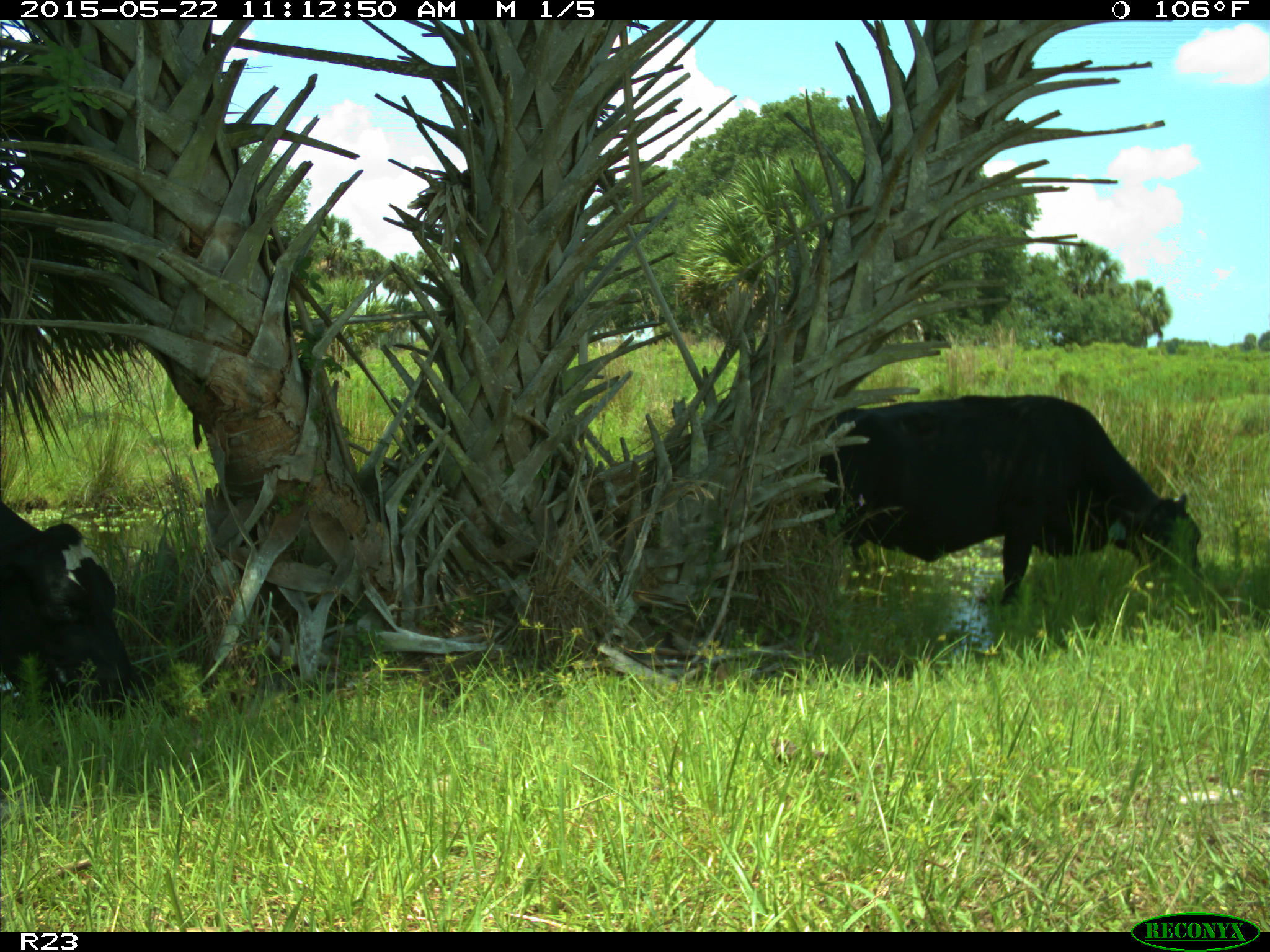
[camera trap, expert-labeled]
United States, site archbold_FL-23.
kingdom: Animalia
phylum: Chordata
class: Mammalia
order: Artiodactyla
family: Bovidae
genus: Bos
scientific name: Bos taurus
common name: domestic cow